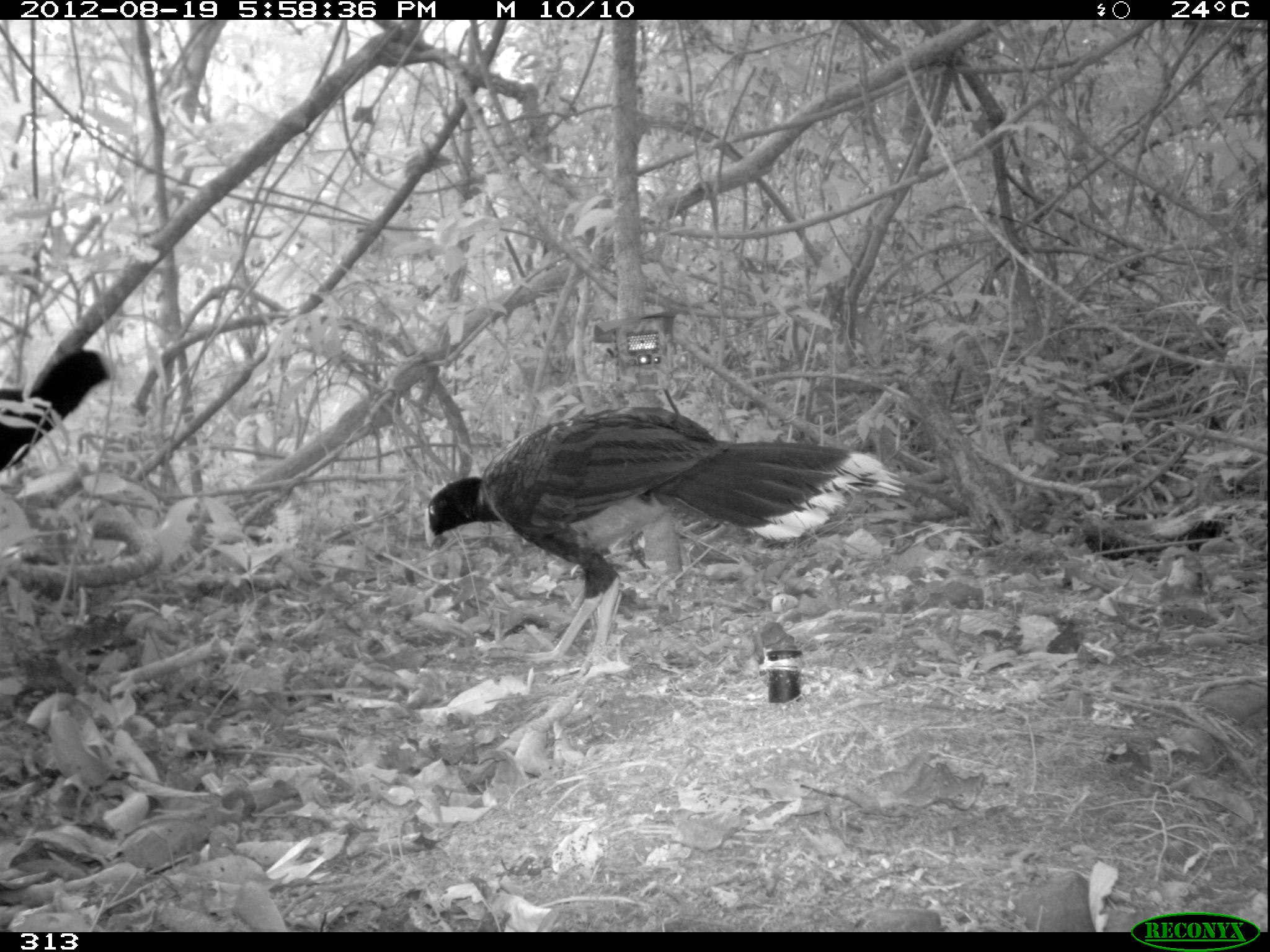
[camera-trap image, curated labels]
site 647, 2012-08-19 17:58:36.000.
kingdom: Animalia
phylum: Chordata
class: Aves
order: Galliformes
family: Cracidae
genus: Mitu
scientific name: Mitu tuberosum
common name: razor-billed curassow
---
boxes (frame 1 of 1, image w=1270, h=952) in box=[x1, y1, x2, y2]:
mitu tuberosum: box=[422, 403, 904, 672]; box=[1, 347, 116, 468]